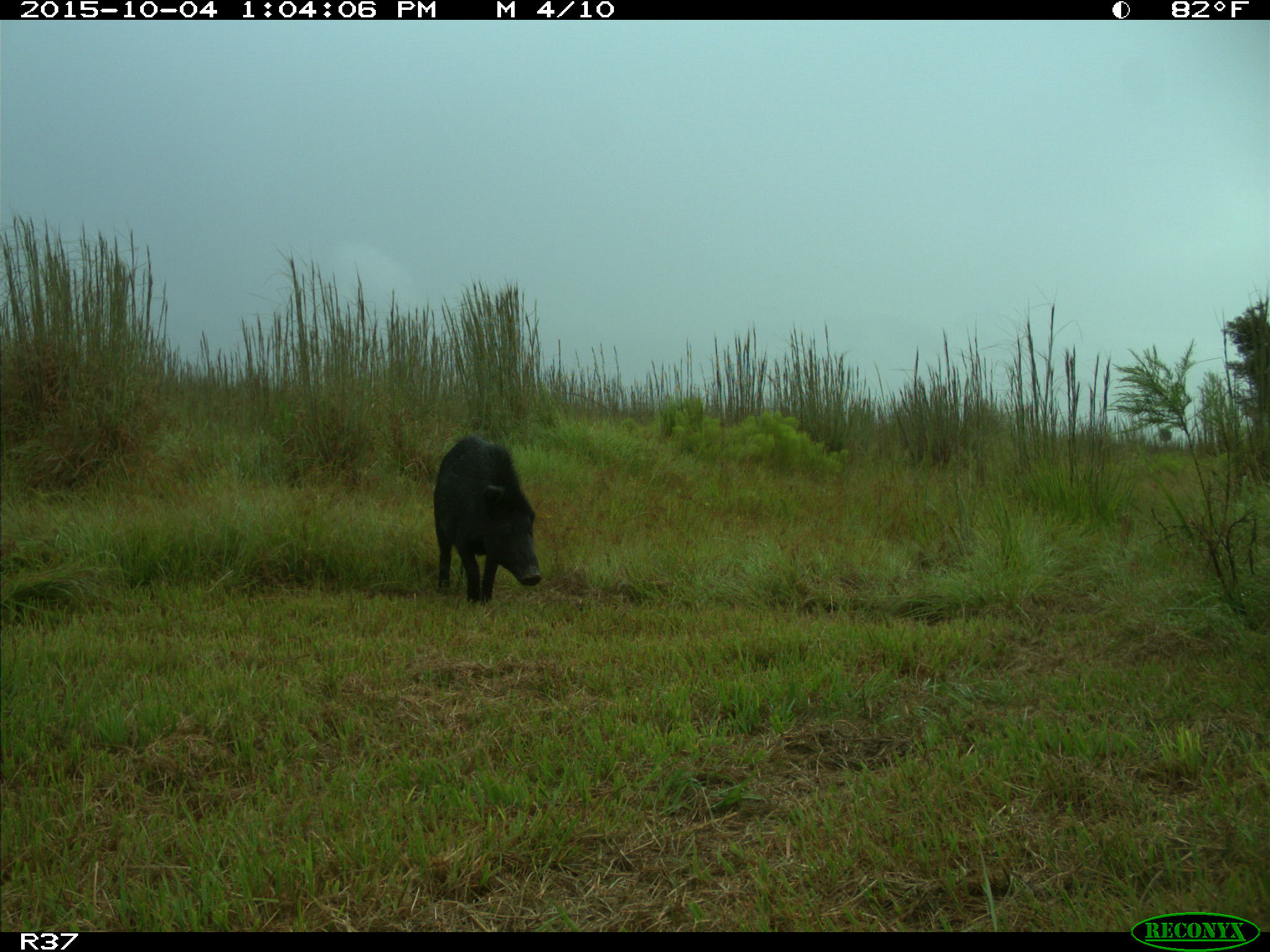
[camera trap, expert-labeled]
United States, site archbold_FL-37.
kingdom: Animalia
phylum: Chordata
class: Mammalia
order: Artiodactyla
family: Suidae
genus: Sus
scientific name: Sus scrofa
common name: wild boar